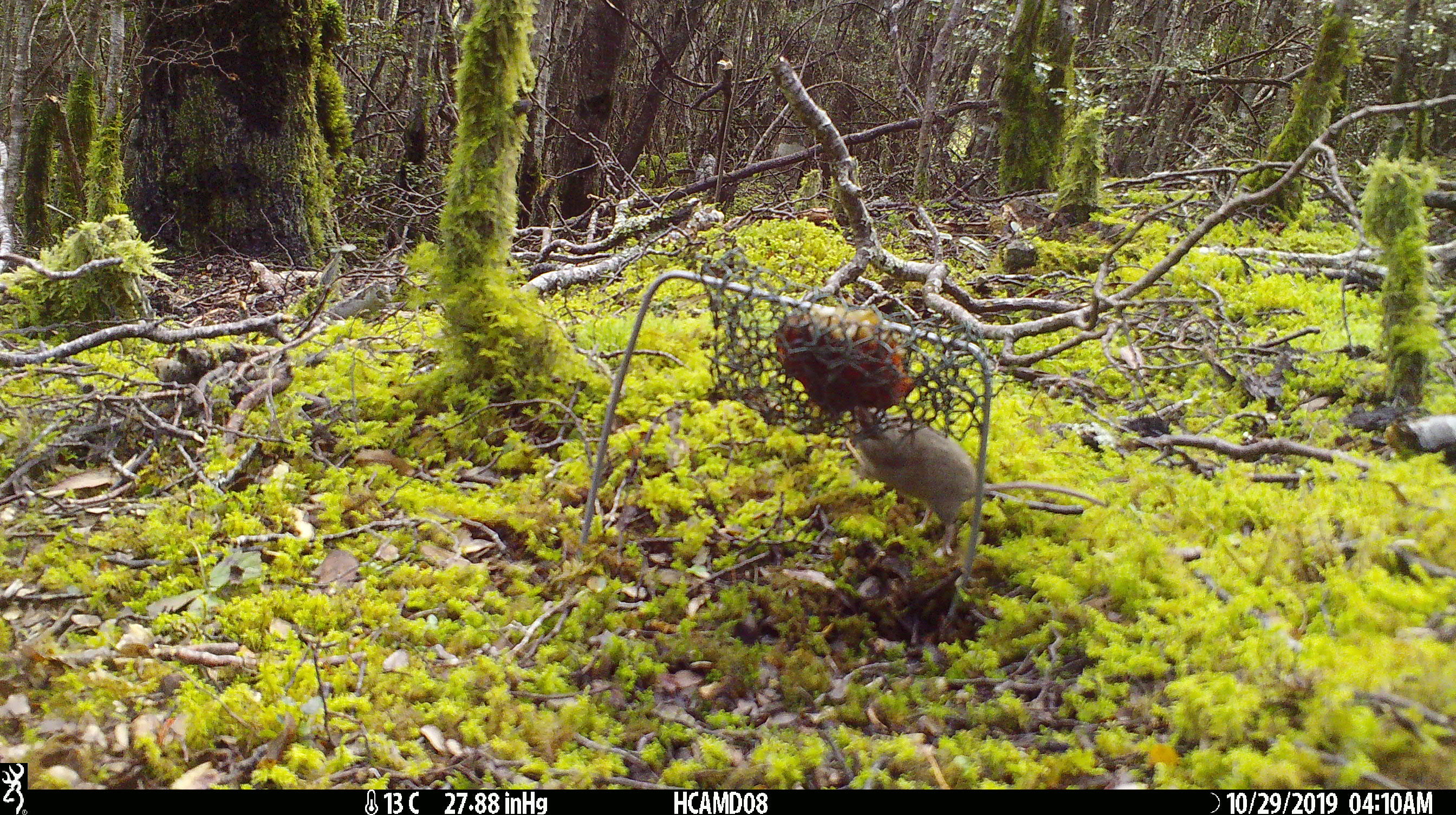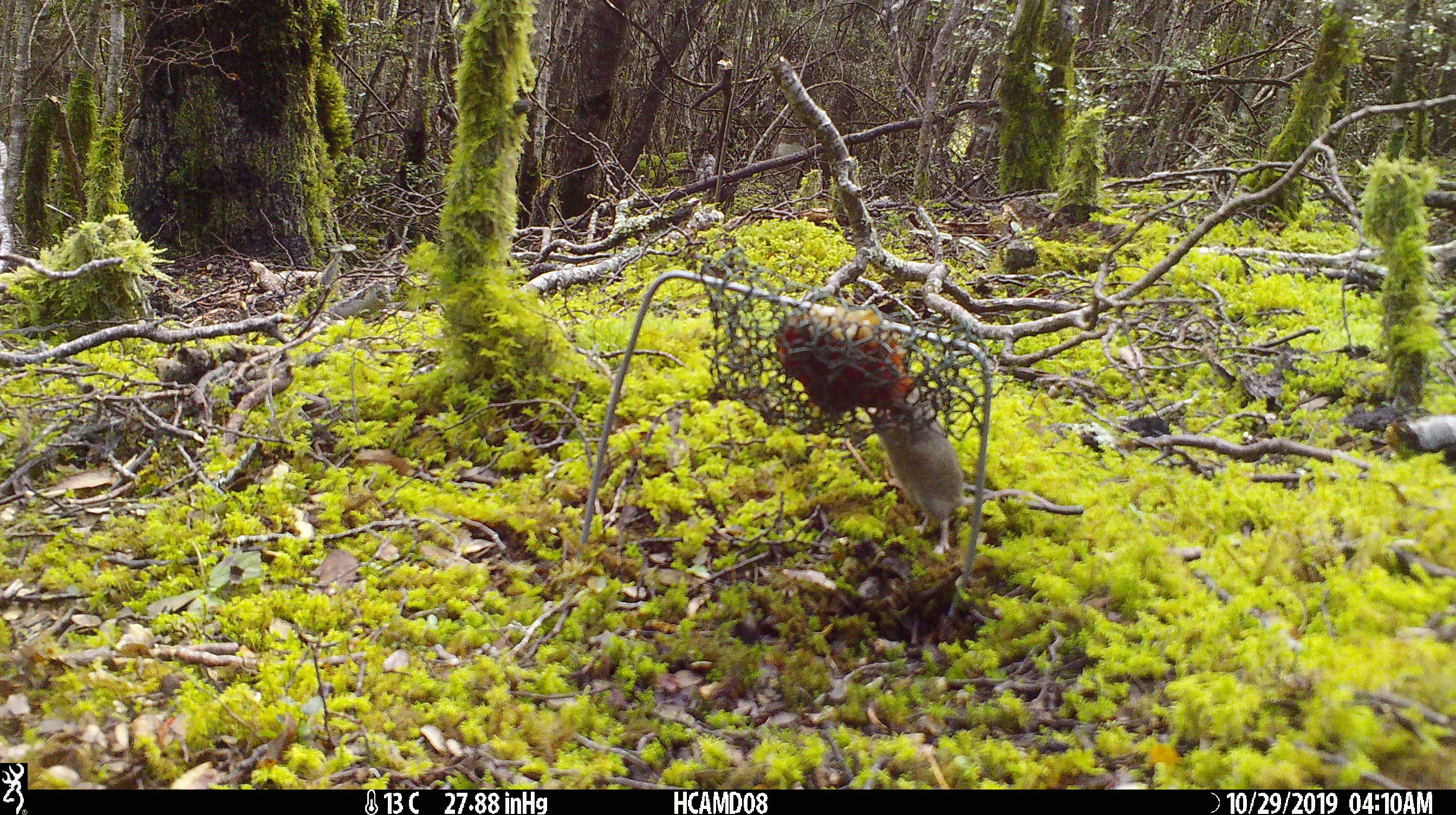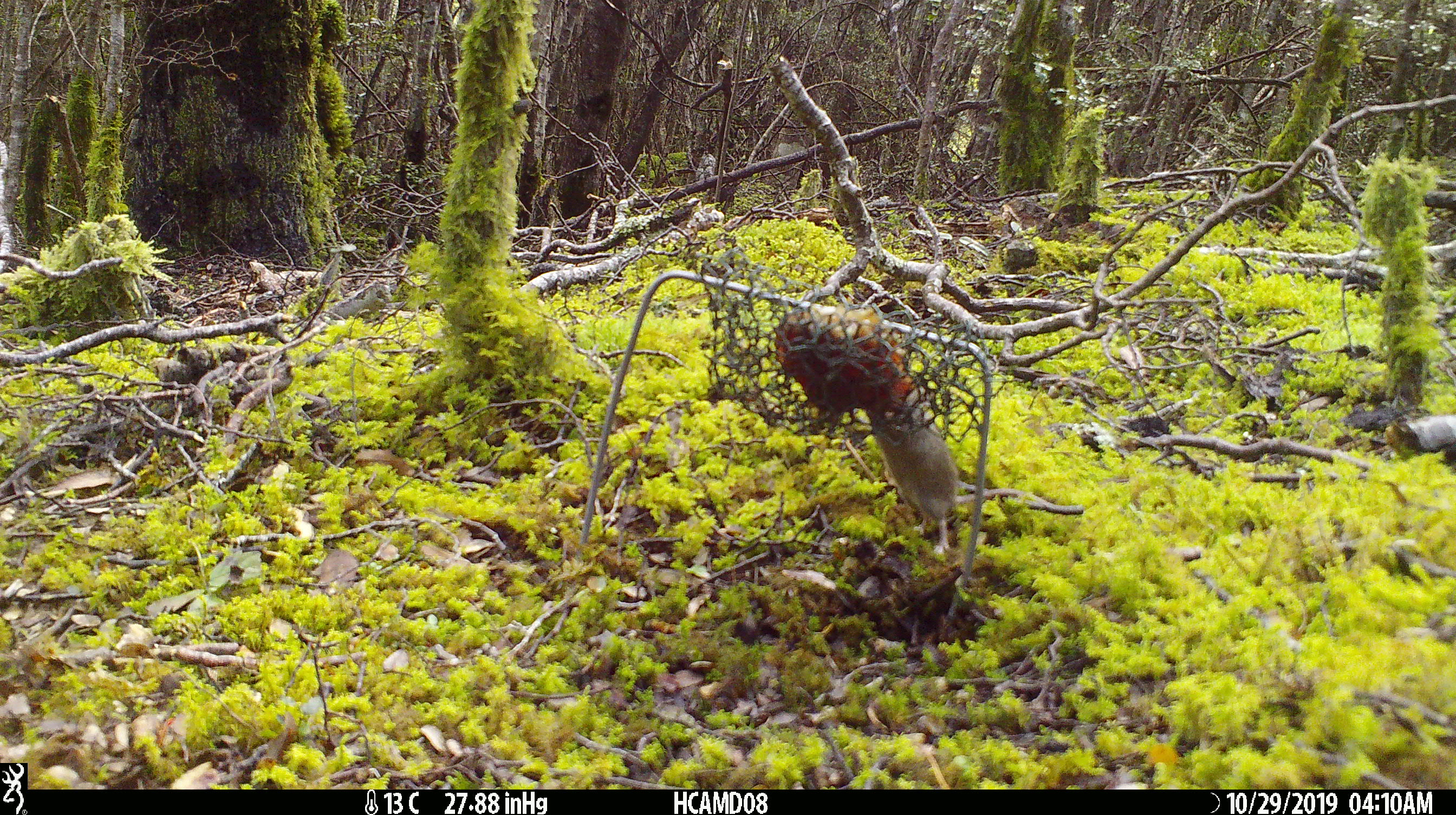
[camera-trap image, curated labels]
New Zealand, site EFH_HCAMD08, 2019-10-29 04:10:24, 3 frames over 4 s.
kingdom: Animalia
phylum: Chordata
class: Mammalia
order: Rodentia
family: Muridae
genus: Mus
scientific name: Mus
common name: mouse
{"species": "mouse (Mus)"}